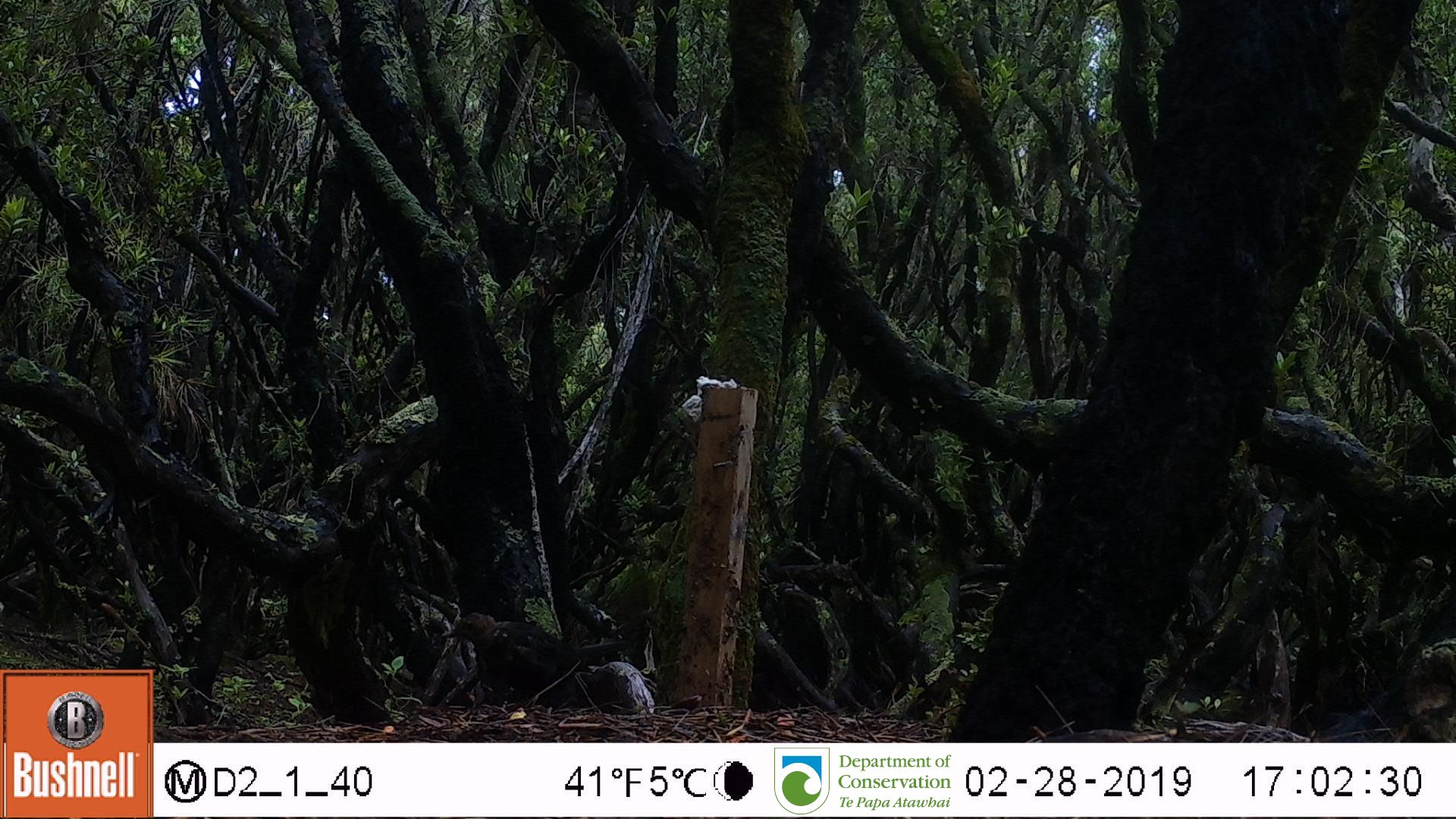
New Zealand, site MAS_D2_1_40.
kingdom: Animalia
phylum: Chordata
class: Aves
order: Passeriformes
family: Turdidae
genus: Turdus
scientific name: Turdus merula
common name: eurasian blackbird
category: blackbird